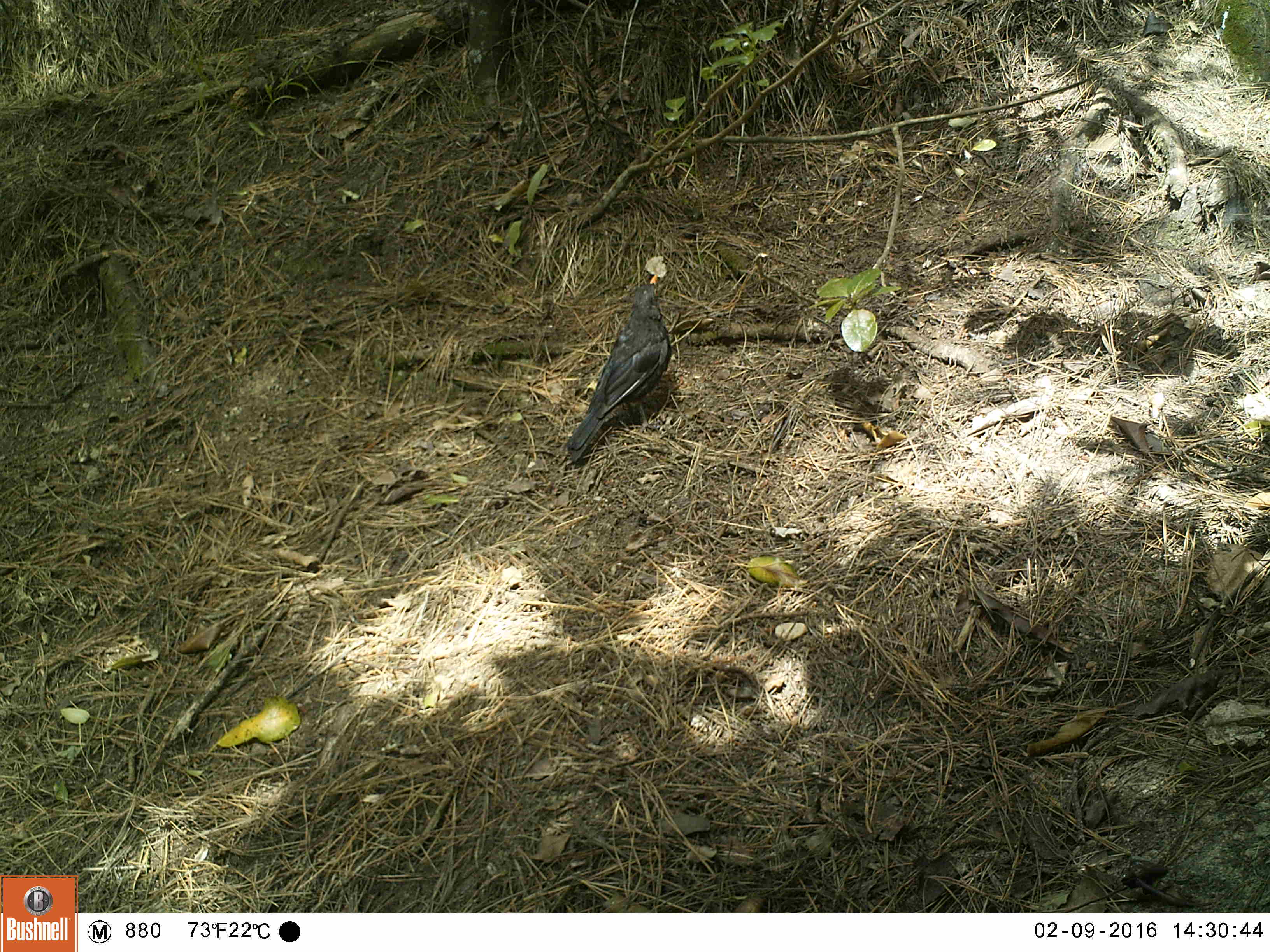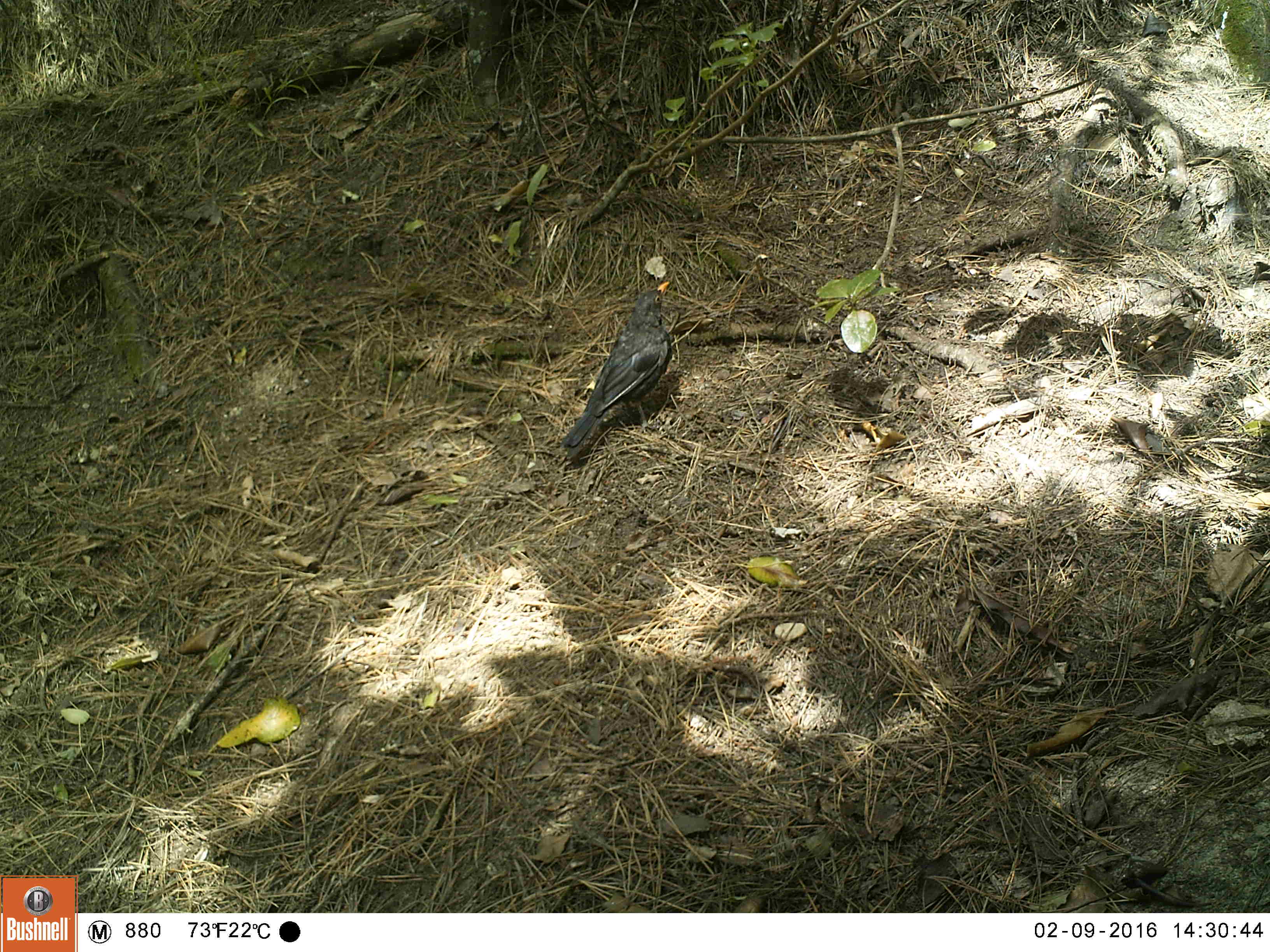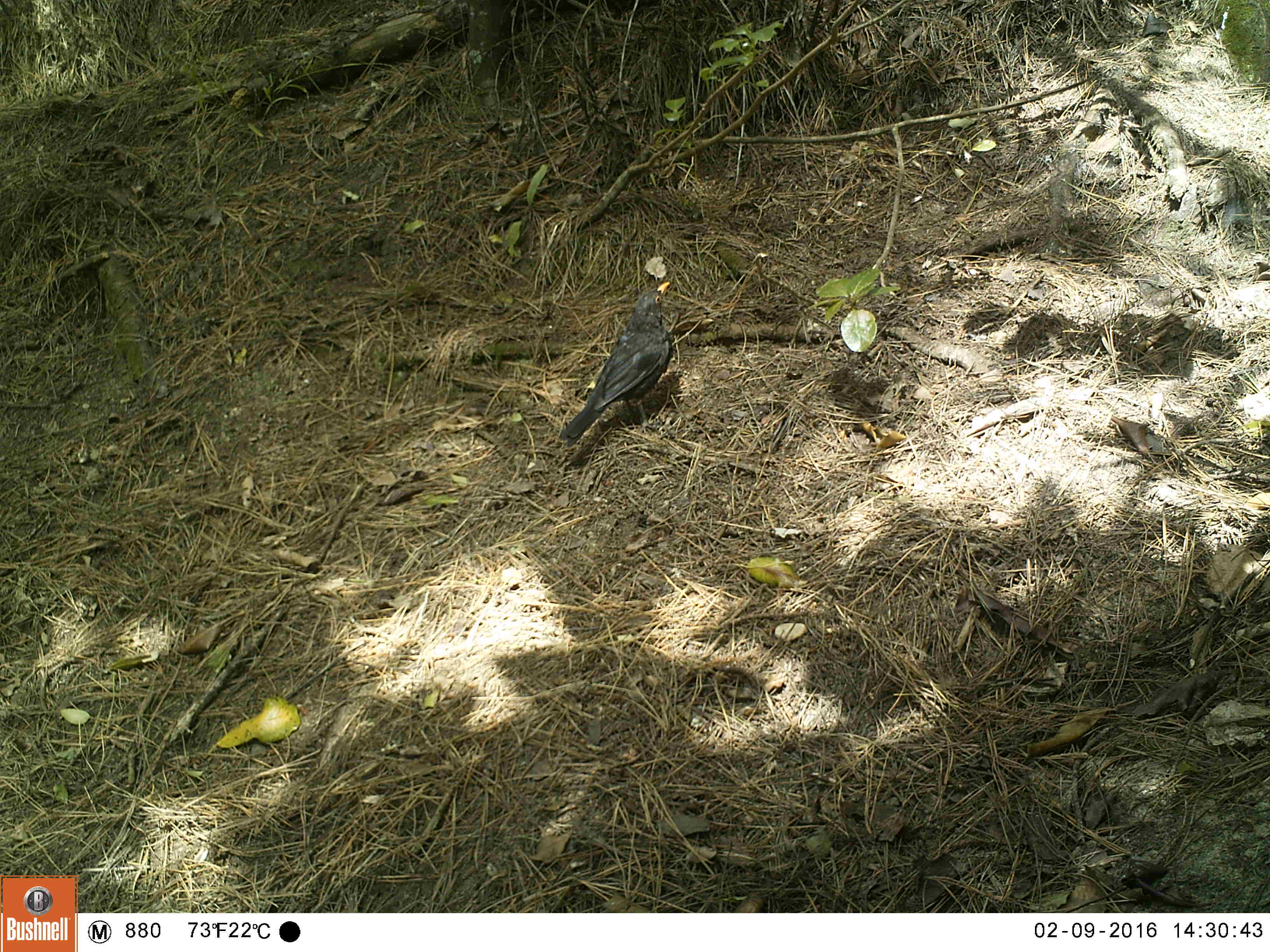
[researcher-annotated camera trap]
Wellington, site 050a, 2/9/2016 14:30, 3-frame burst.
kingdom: Animalia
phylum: Chordata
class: Aves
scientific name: Aves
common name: bird